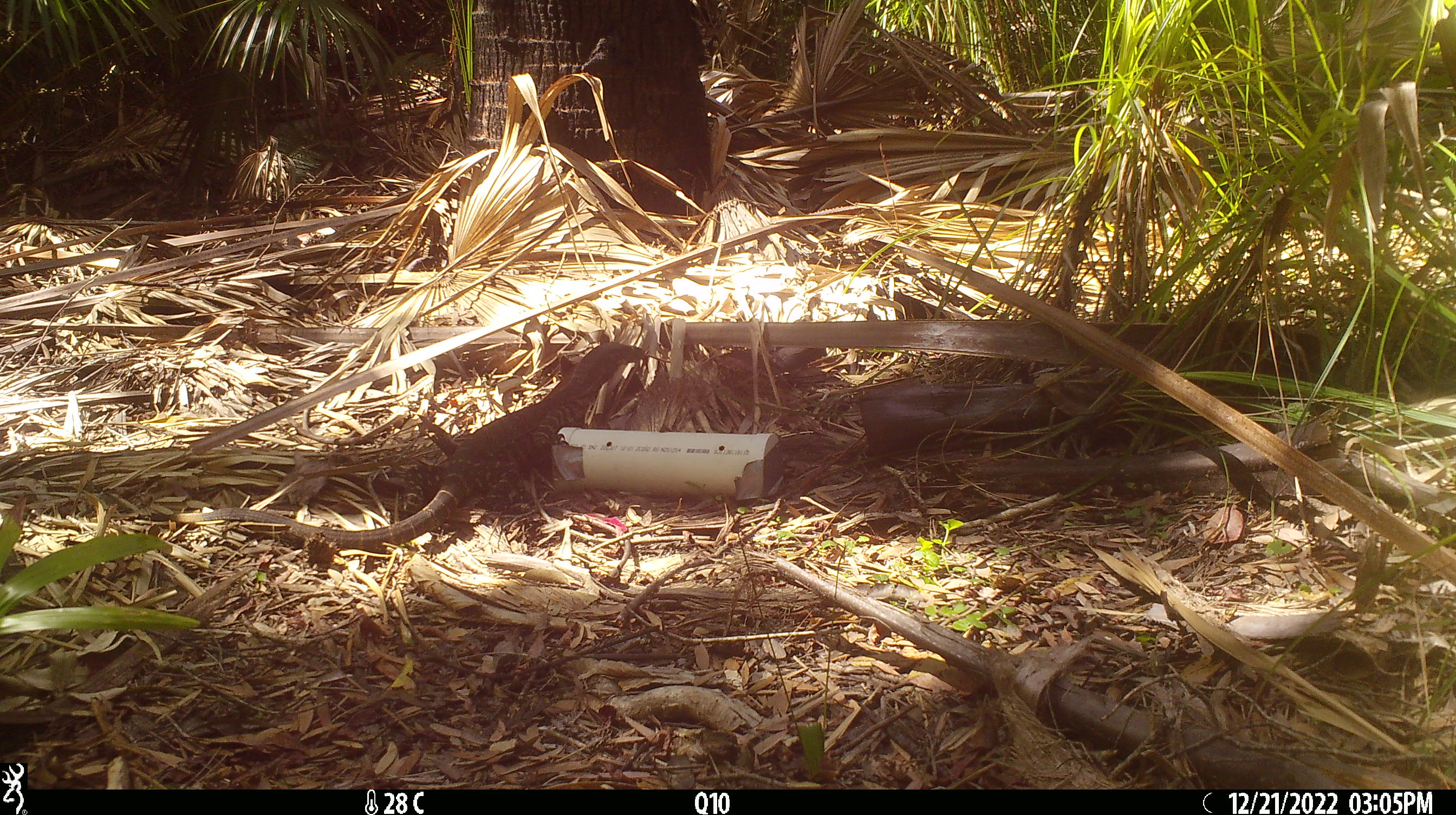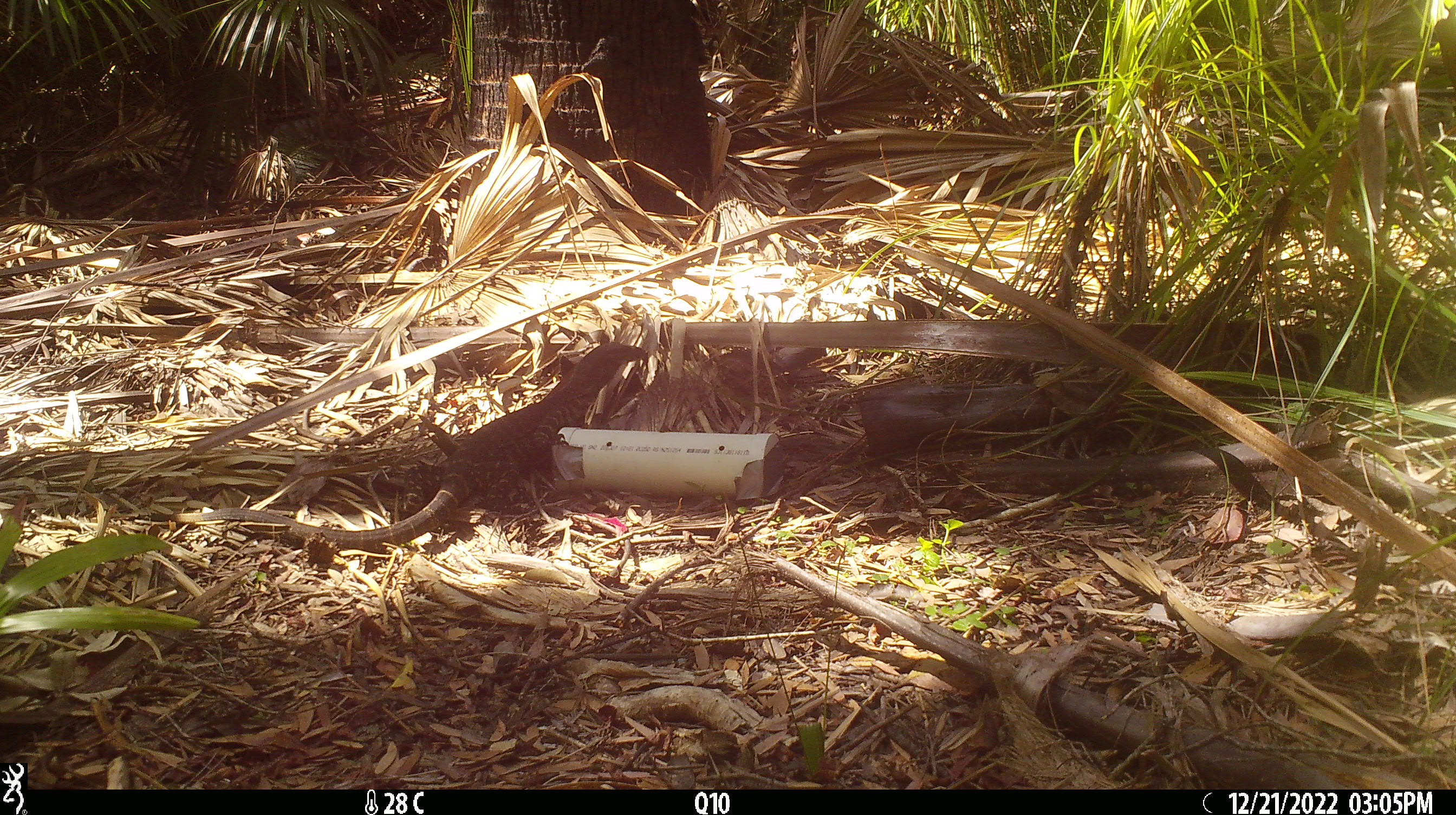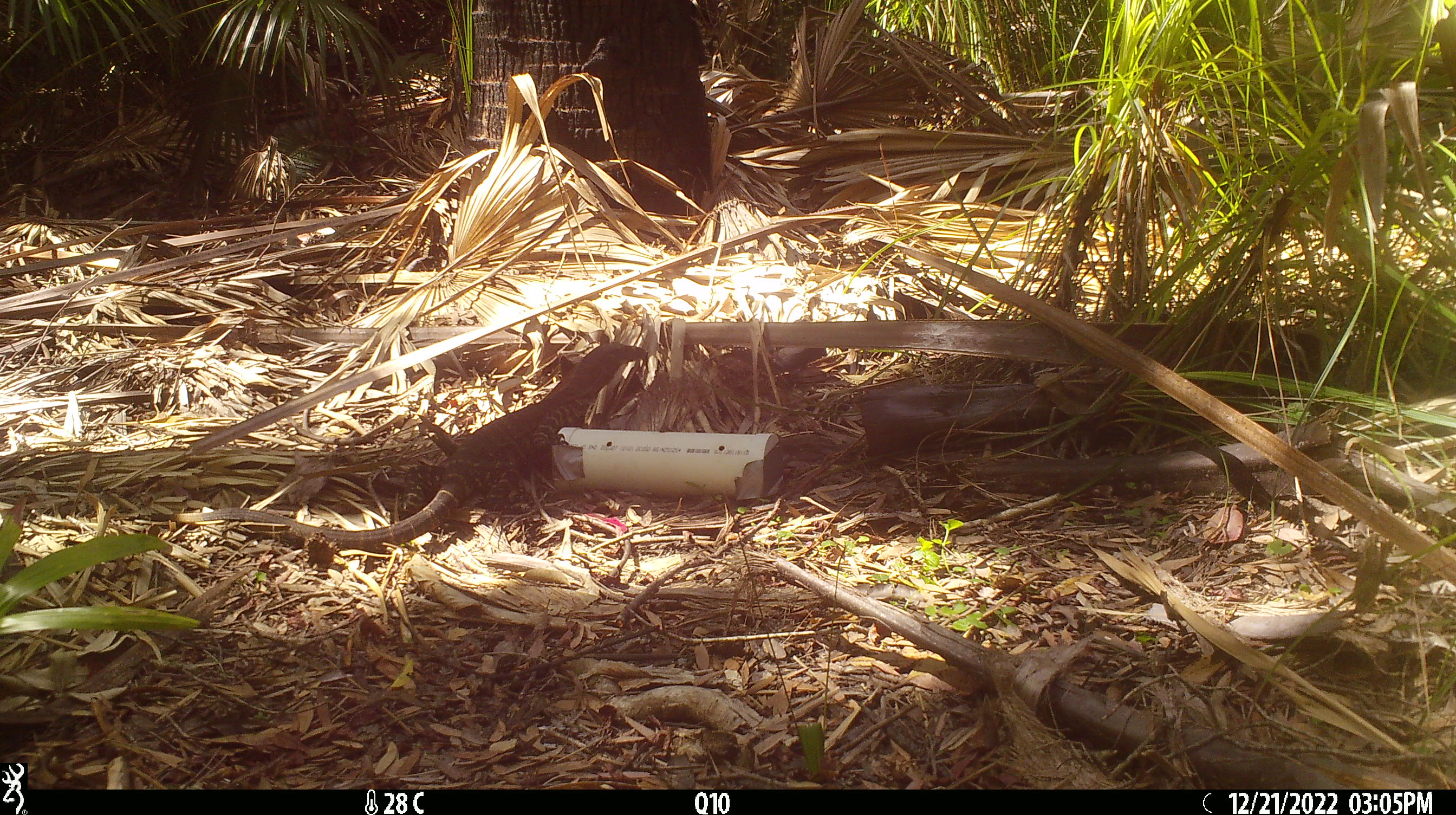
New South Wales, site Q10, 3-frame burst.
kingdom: Animalia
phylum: Chordata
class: Reptilia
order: Squamata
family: Varanidae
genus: Varanus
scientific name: Varanus varius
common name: lace monitor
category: goanna